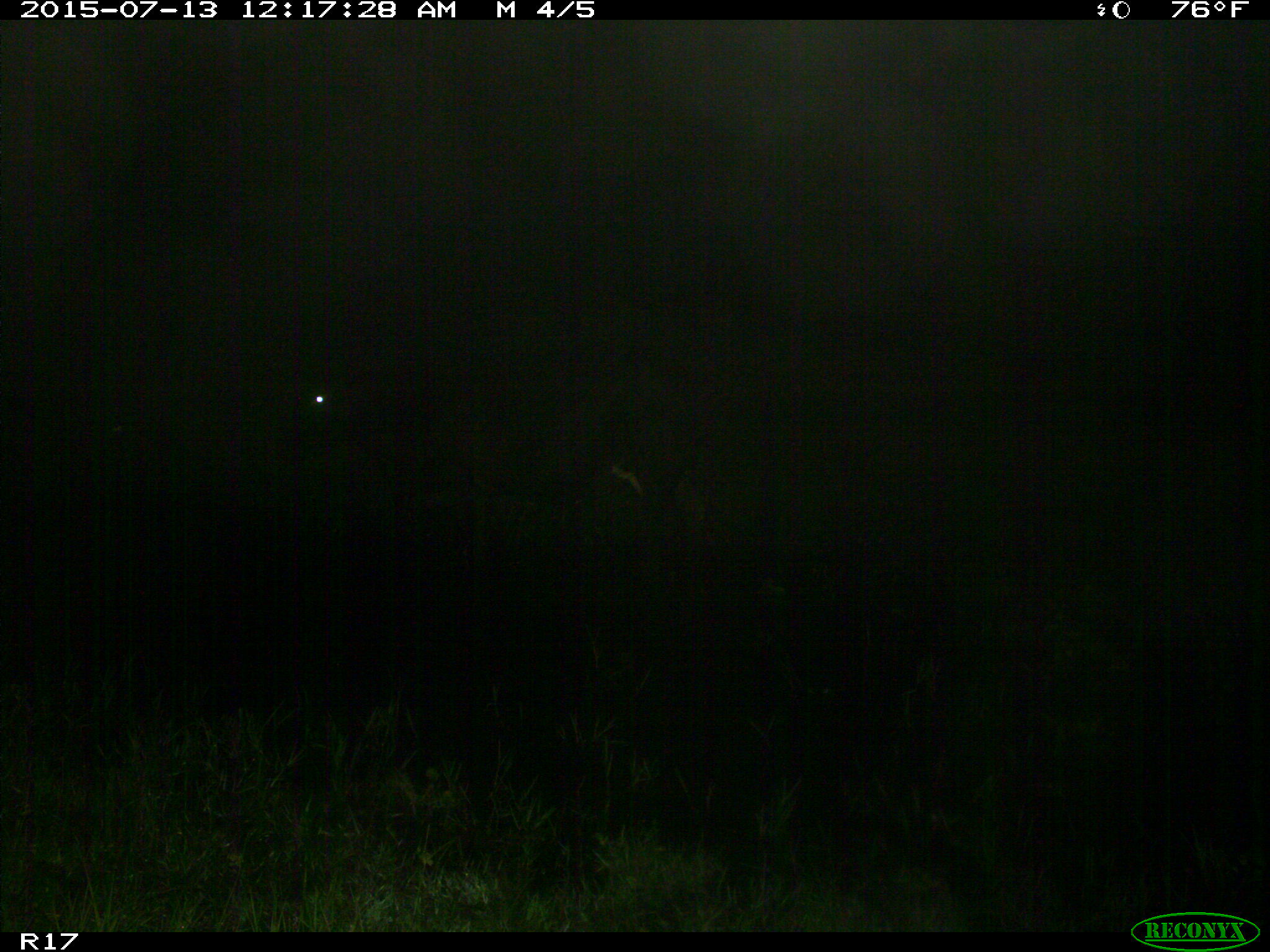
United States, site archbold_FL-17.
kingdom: Animalia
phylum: Chordata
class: Mammalia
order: Artiodactyla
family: Bovidae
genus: Bos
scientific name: Bos taurus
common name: domestic cow